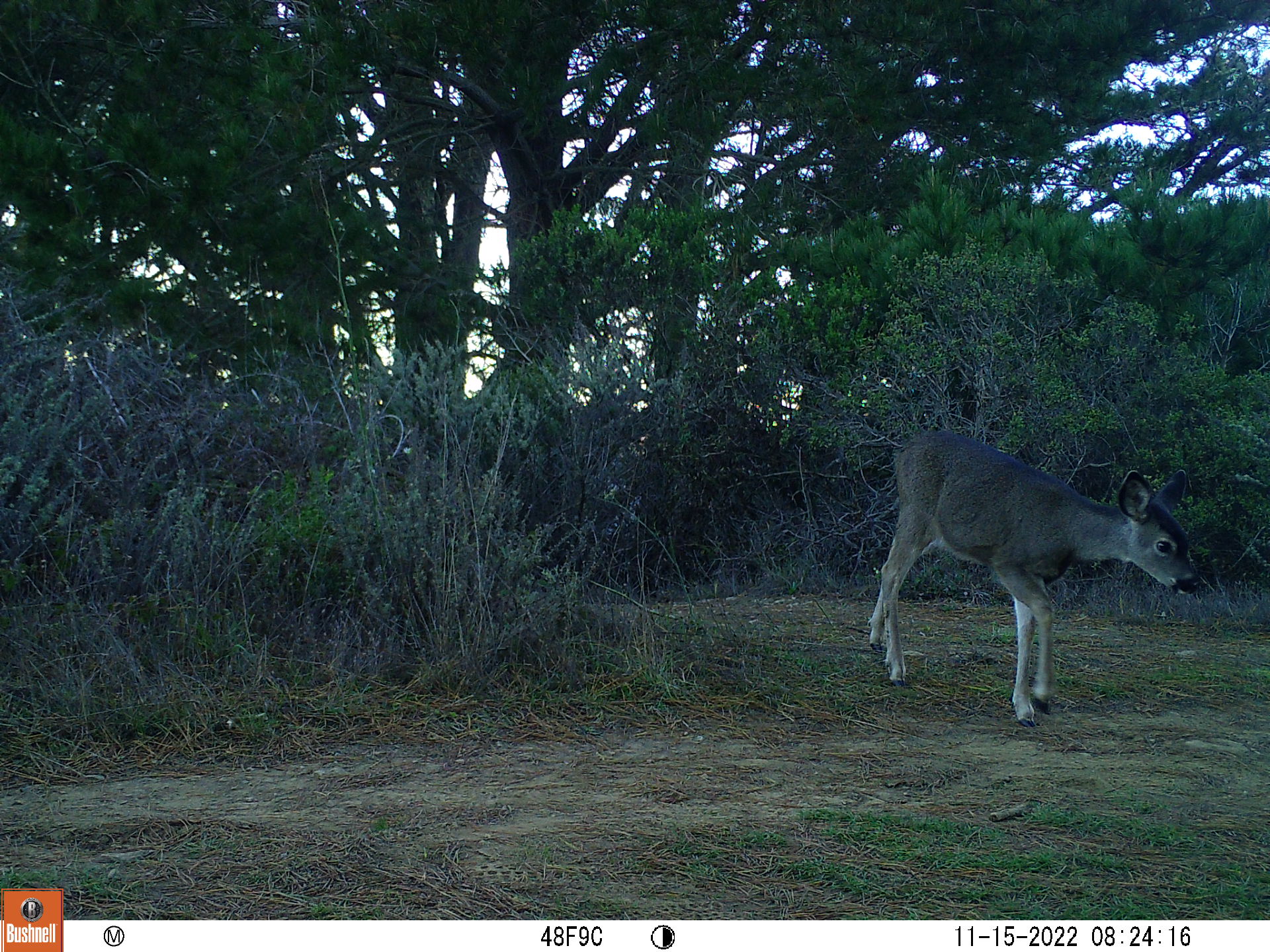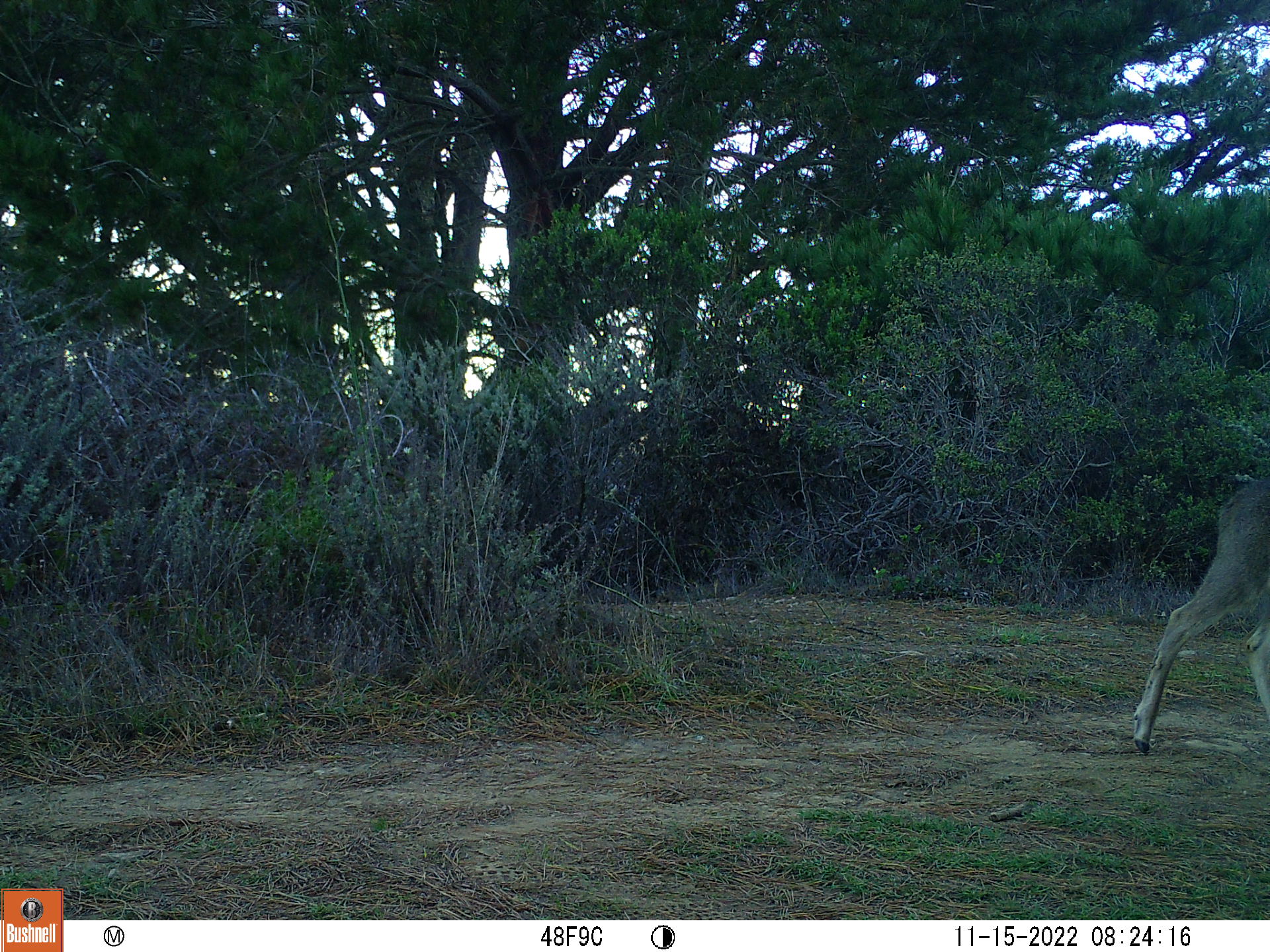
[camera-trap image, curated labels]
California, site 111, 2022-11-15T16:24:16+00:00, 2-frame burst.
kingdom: Animalia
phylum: Chordata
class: Mammalia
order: Artiodactyla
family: Cervidae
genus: Odocoileus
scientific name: Odocoileus hemionus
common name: mule deer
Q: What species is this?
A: Mule deer (Odocoileus hemionus).